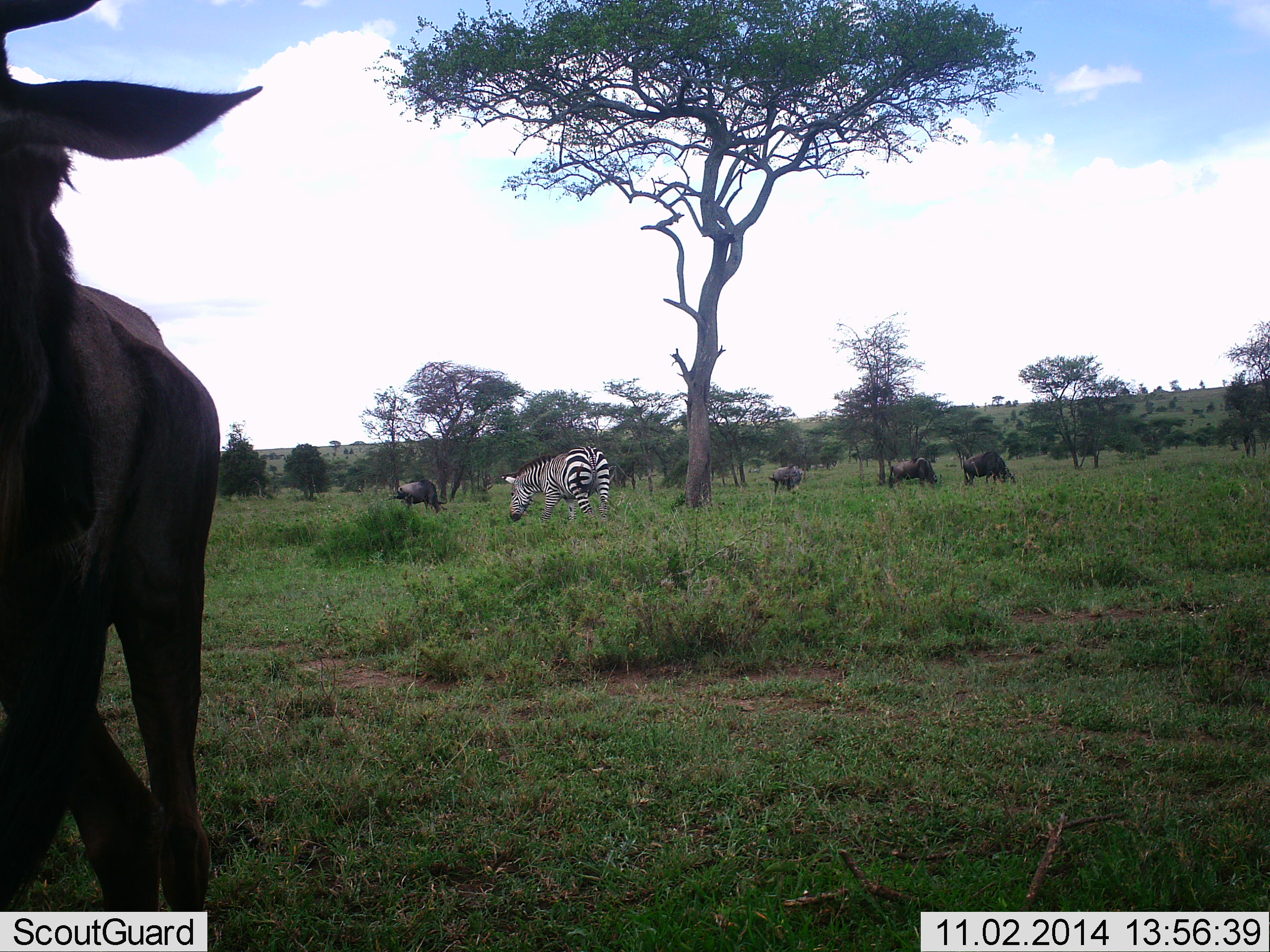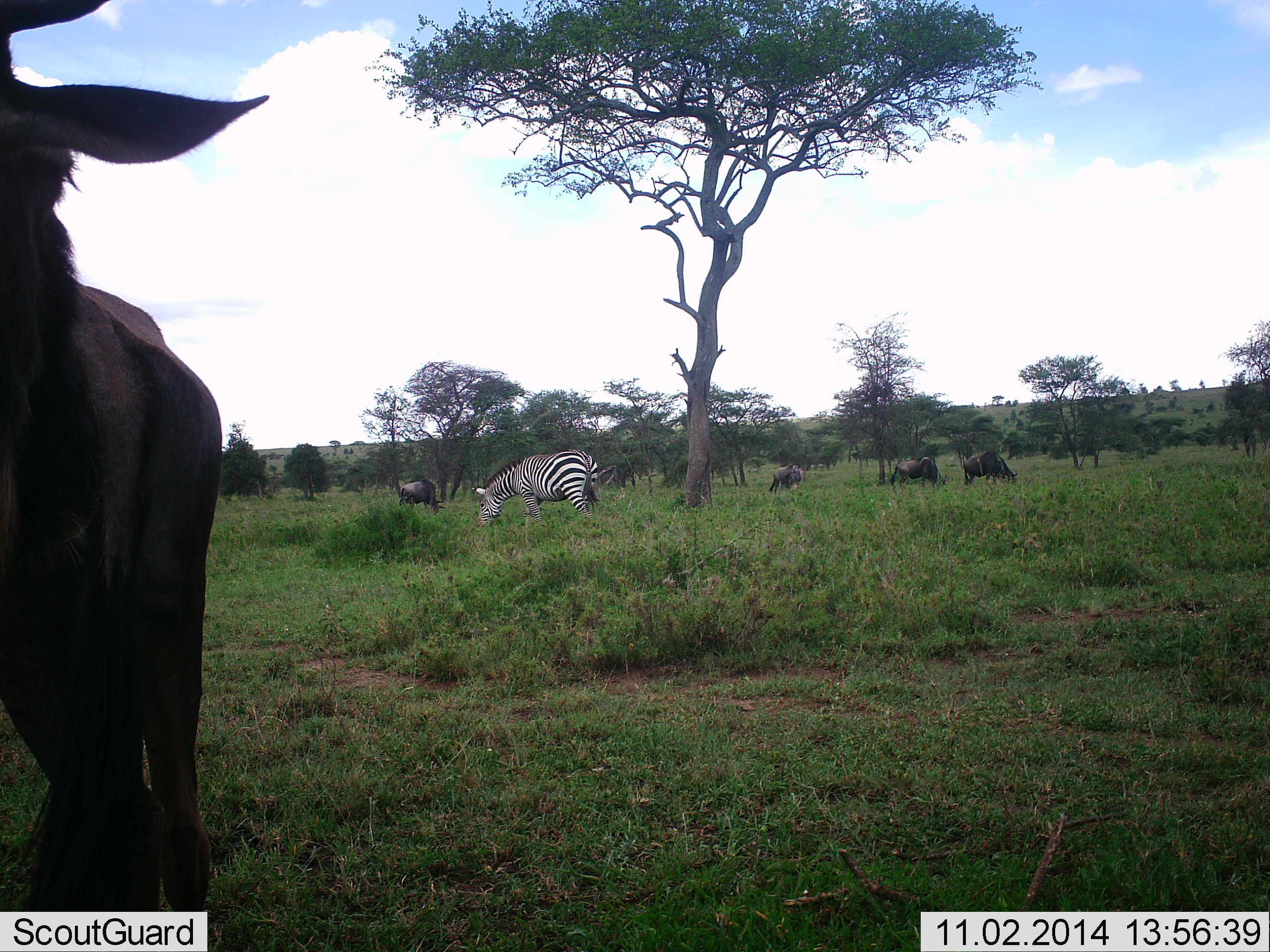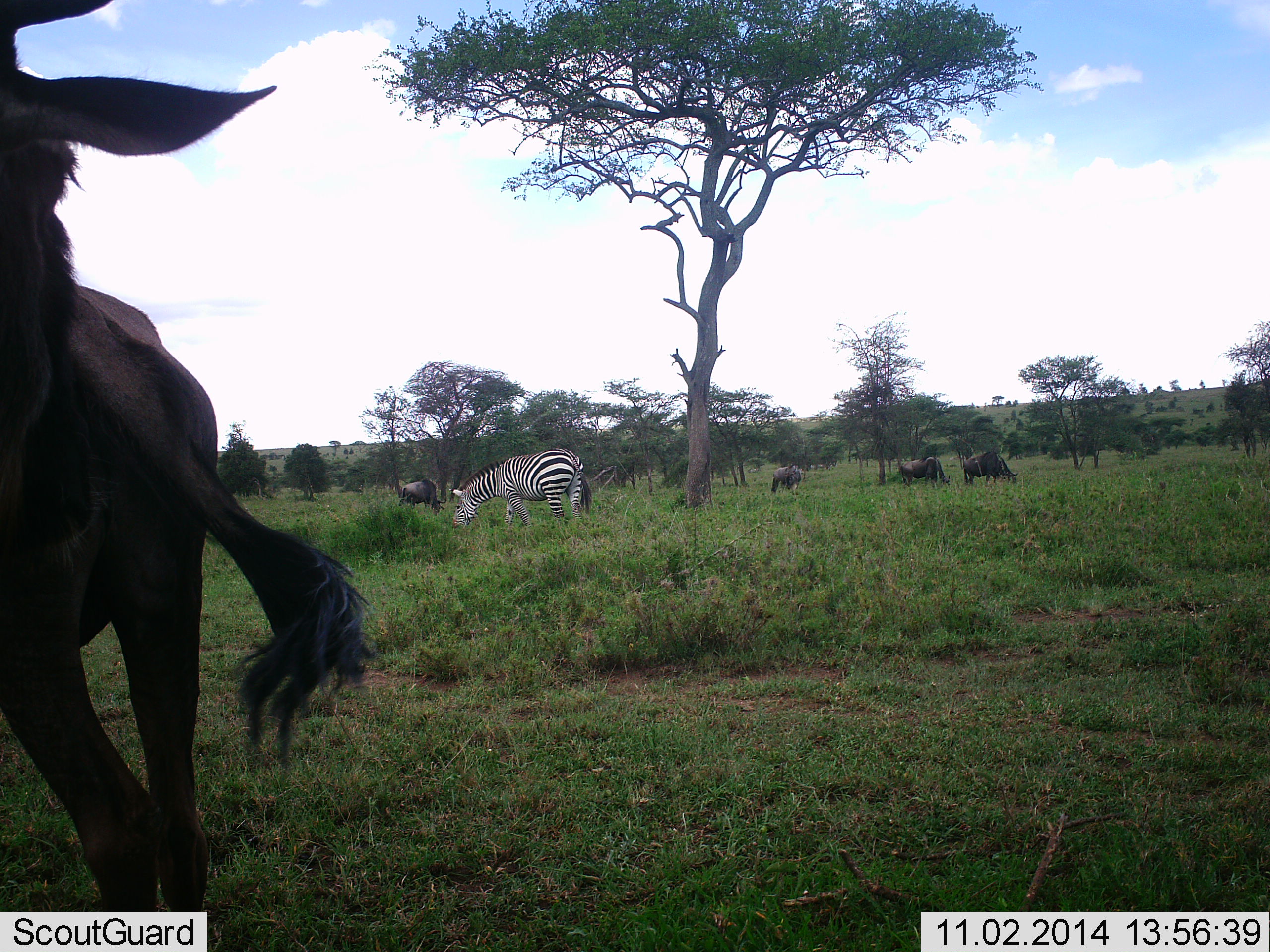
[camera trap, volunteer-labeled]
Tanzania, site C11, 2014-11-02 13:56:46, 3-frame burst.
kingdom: Animalia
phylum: Chordata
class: Mammalia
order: Artiodactyla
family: Bovidae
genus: Connochaetes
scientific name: Connochaetes taurinus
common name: blue wildebeest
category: wildebeest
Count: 5.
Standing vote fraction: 70%.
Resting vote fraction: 0%.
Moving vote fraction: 0%.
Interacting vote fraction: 0%.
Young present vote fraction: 10%.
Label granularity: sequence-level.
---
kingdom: Animalia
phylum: Chordata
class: Mammalia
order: Perissodactyla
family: Equidae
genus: Equus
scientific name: Equus quagga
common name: plains zebra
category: zebra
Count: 1.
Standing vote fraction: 20%.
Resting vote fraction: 0%.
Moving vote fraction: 0%.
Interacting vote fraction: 0%.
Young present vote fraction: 0%.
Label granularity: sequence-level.